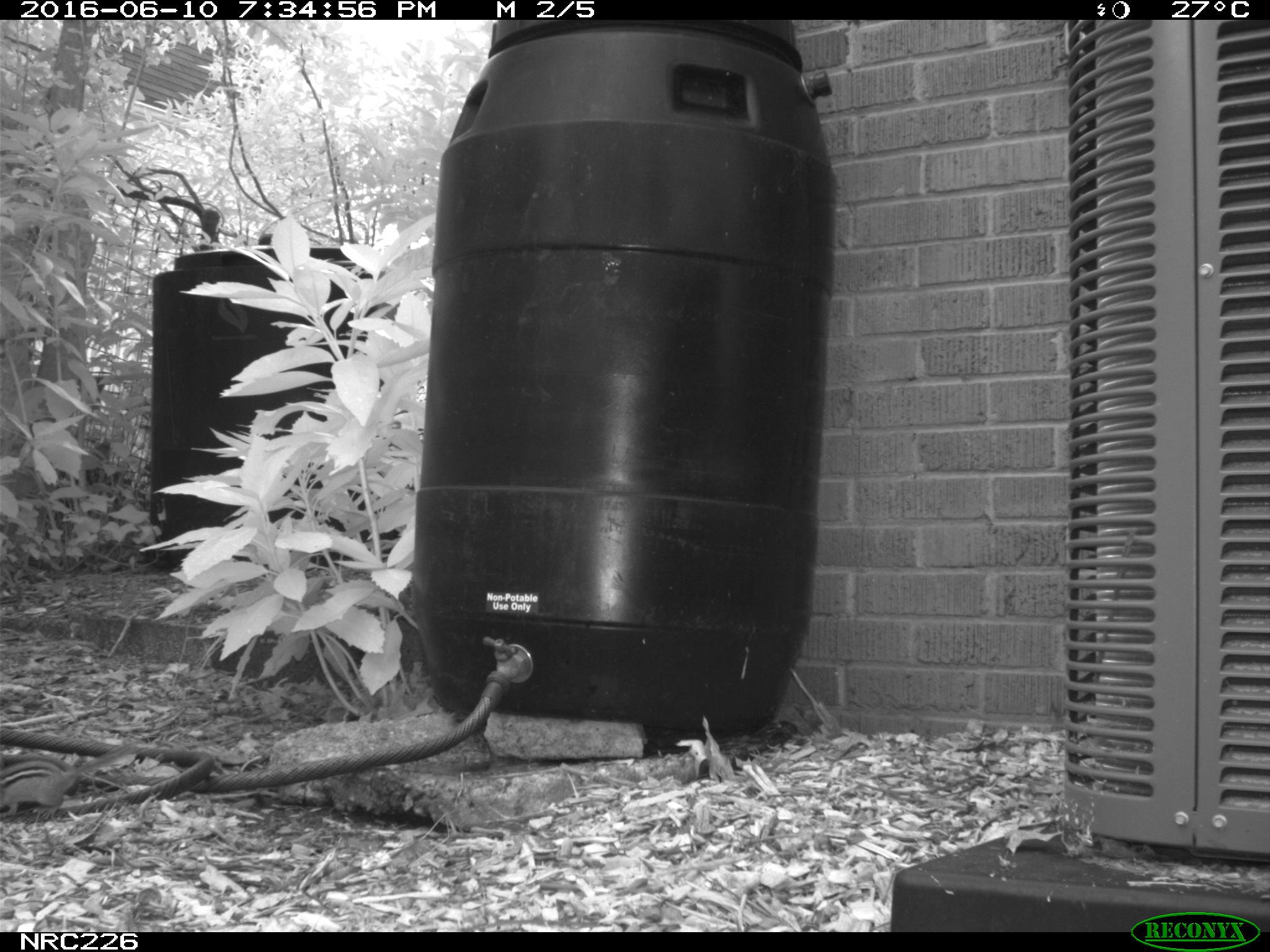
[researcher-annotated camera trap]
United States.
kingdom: Animalia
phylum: Chordata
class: Mammalia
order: Rodentia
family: Sciuridae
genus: Tamias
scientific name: Tamias striatus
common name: eastern chipmunk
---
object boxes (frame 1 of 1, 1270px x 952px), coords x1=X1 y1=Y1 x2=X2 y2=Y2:
Eastern Chipmunk: x1=0 y1=737 x2=147 y2=827